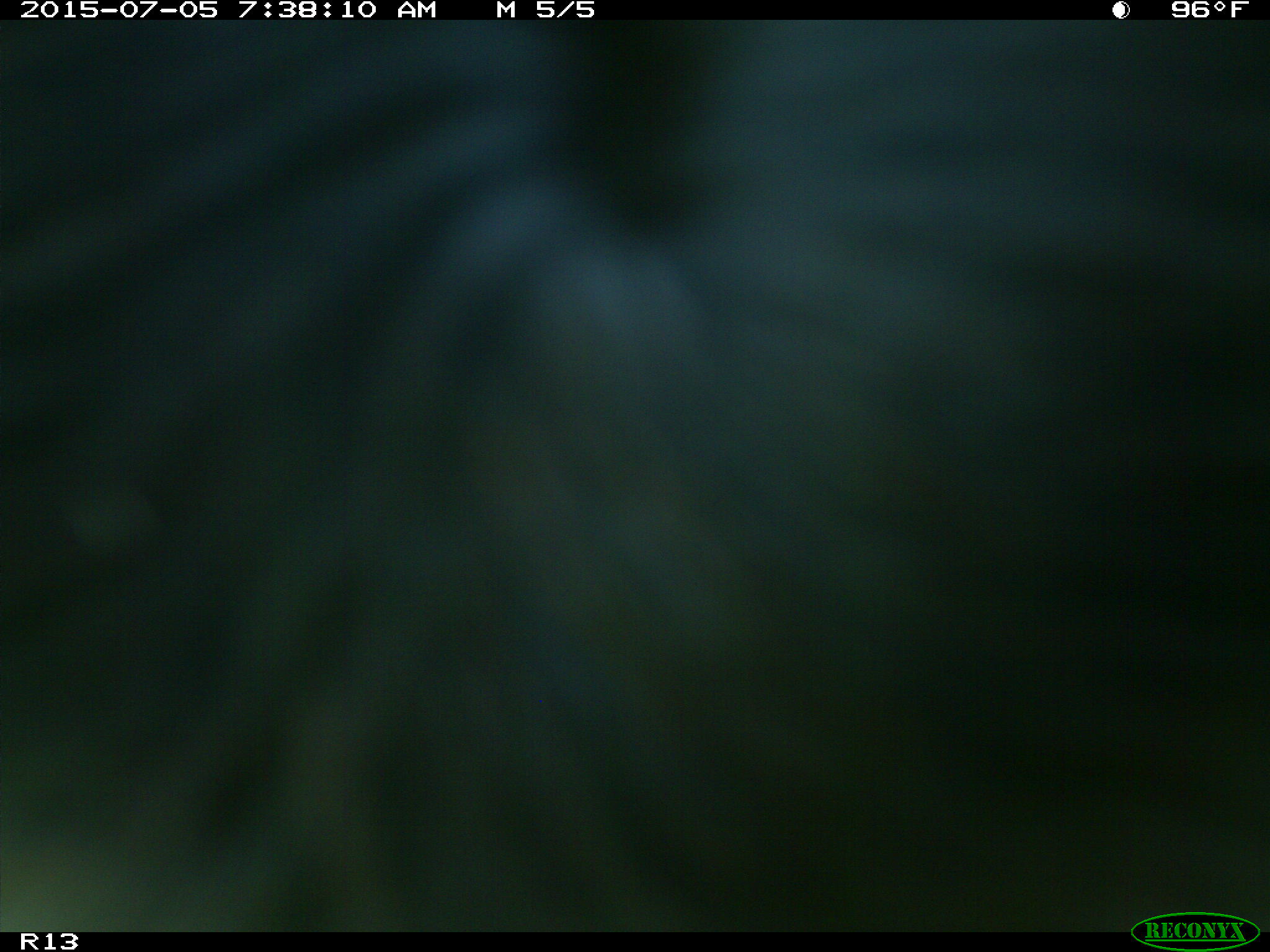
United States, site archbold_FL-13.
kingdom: Animalia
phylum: Chordata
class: Mammalia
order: Artiodactyla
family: Bovidae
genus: Bos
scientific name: Bos taurus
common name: domestic cow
Bos taurus (domestic cow).